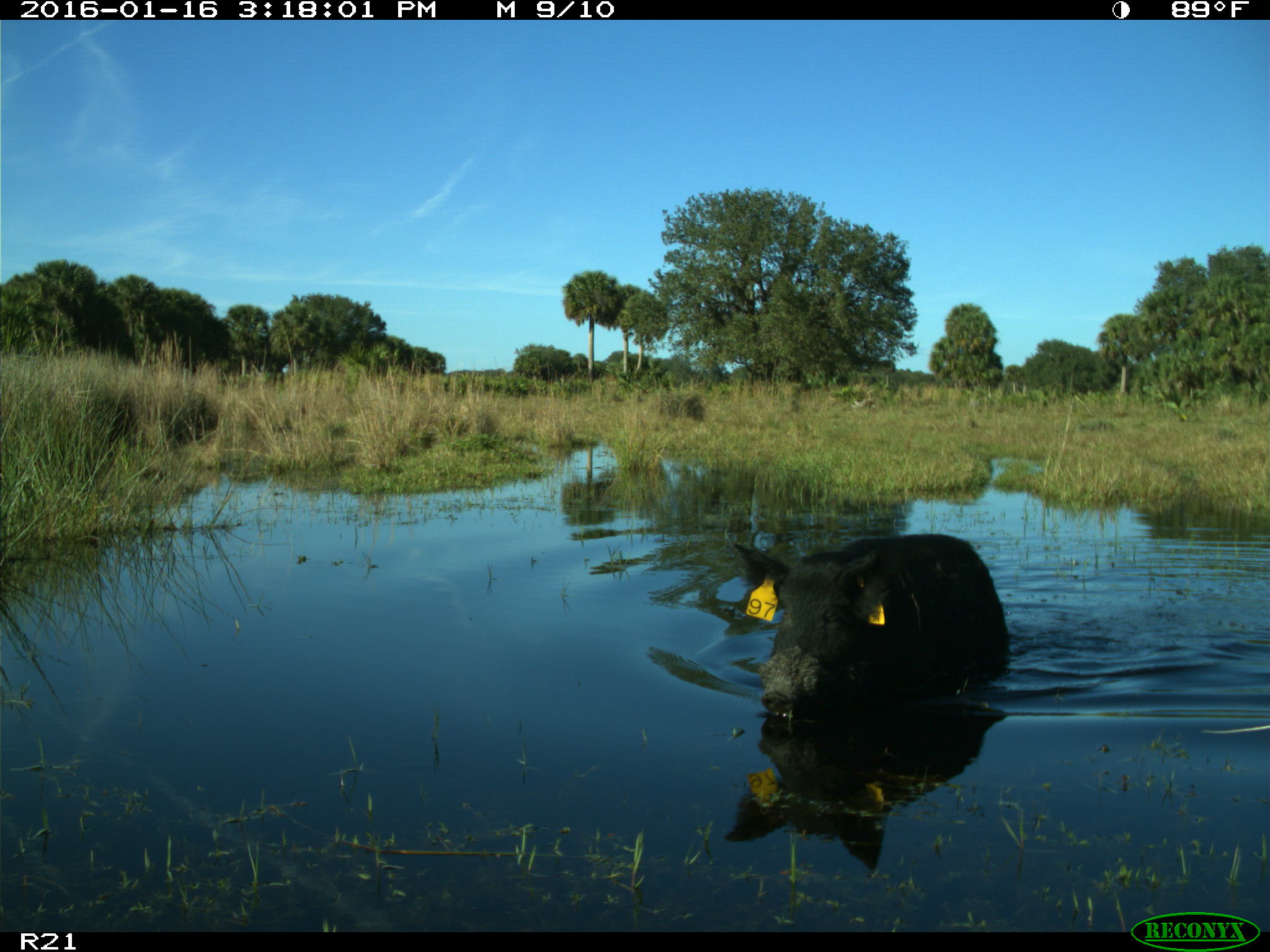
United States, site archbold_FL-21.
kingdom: Animalia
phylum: Chordata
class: Mammalia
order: Artiodactyla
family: Suidae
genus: Sus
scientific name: Sus scrofa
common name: wild boar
Sus scrofa (wild boar).